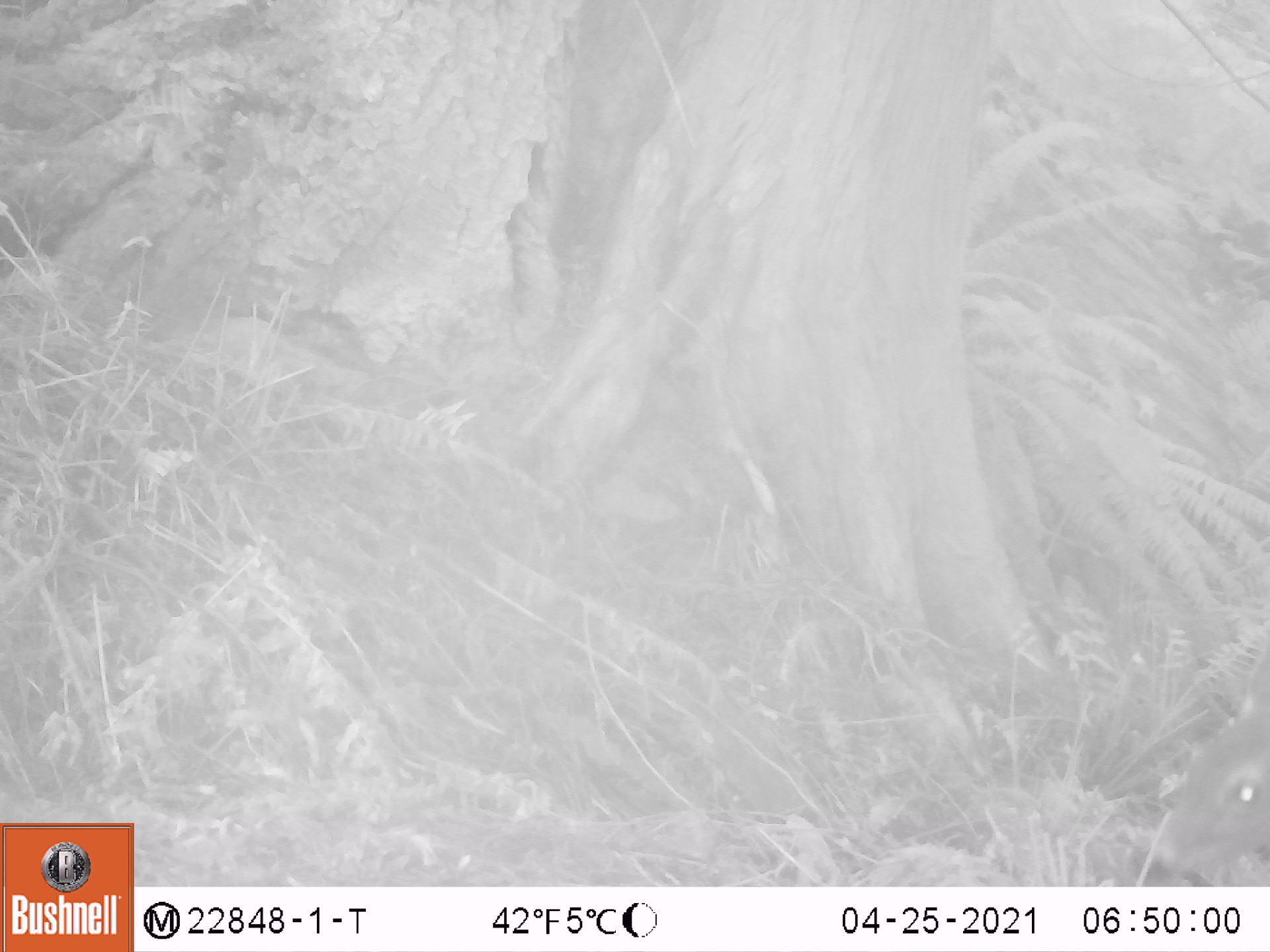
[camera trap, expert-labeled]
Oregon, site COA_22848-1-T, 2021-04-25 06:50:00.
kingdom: Animalia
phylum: Chordata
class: Mammalia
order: Artiodactyla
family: Cervidae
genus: Odocoileus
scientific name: Odocoileus hemionus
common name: black-tailed deer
Black-tailed deer (Odocoileus hemionus).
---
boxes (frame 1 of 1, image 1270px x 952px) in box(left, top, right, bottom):
black-tailed deer: box(1146, 656, 1267, 882)